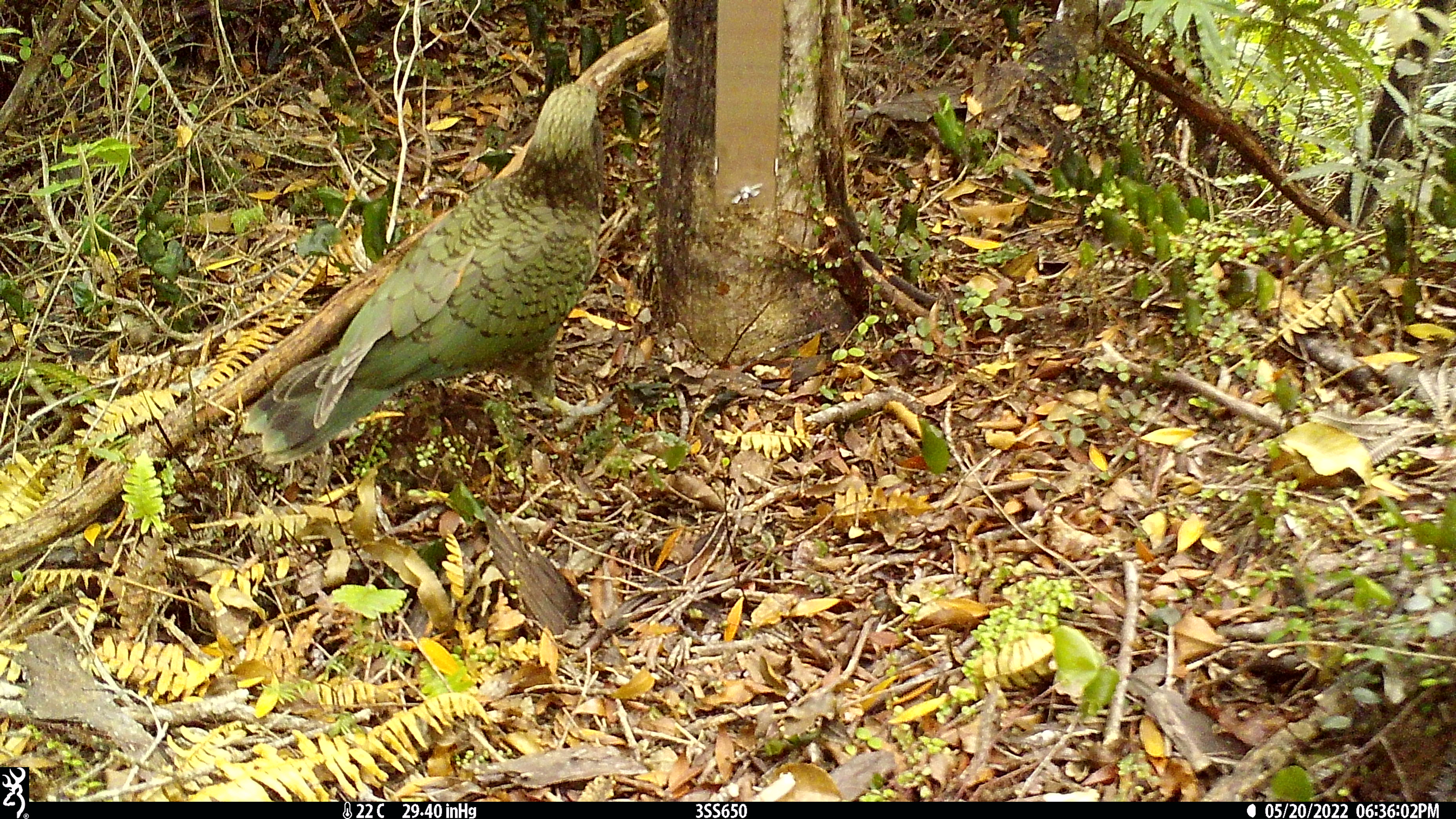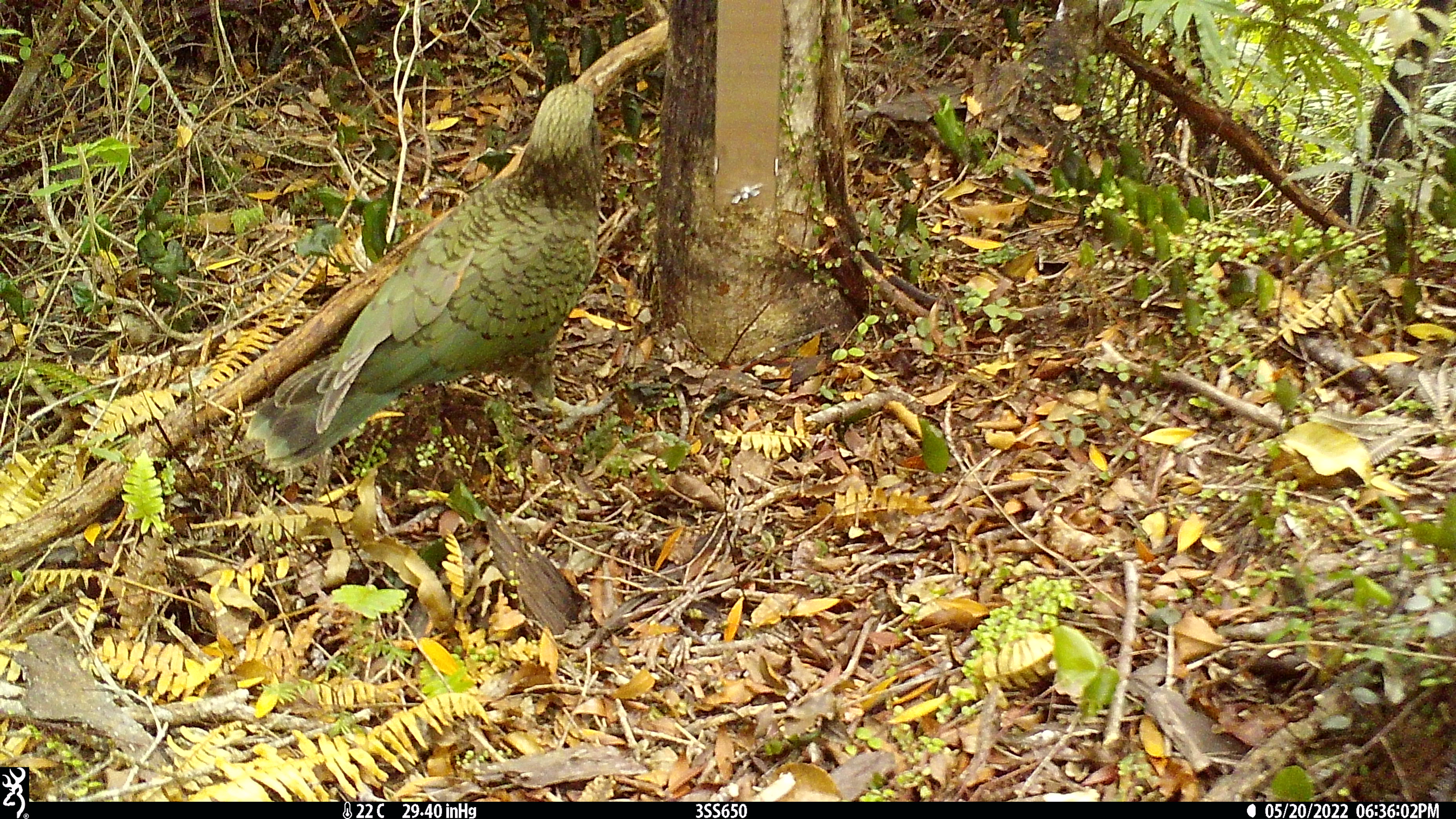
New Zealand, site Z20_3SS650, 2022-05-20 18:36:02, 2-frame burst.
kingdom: Animalia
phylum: Chordata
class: Aves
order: Psittaciformes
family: Strigopidae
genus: Nestor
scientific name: Nestor notabilis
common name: kea